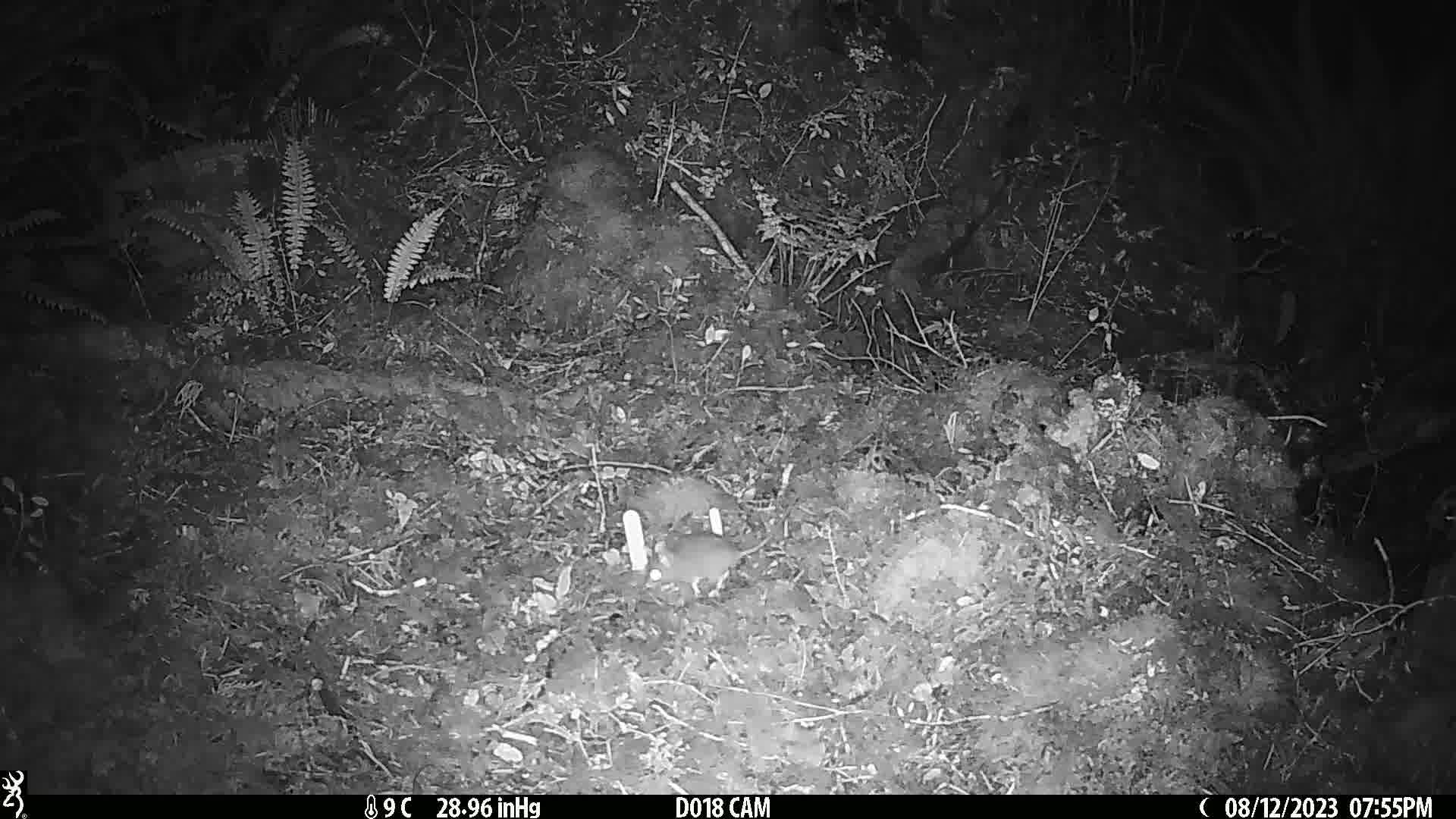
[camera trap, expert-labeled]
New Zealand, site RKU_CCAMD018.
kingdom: Animalia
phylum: Chordata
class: Mammalia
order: Rodentia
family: Muridae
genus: Rattus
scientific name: Rattus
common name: rat